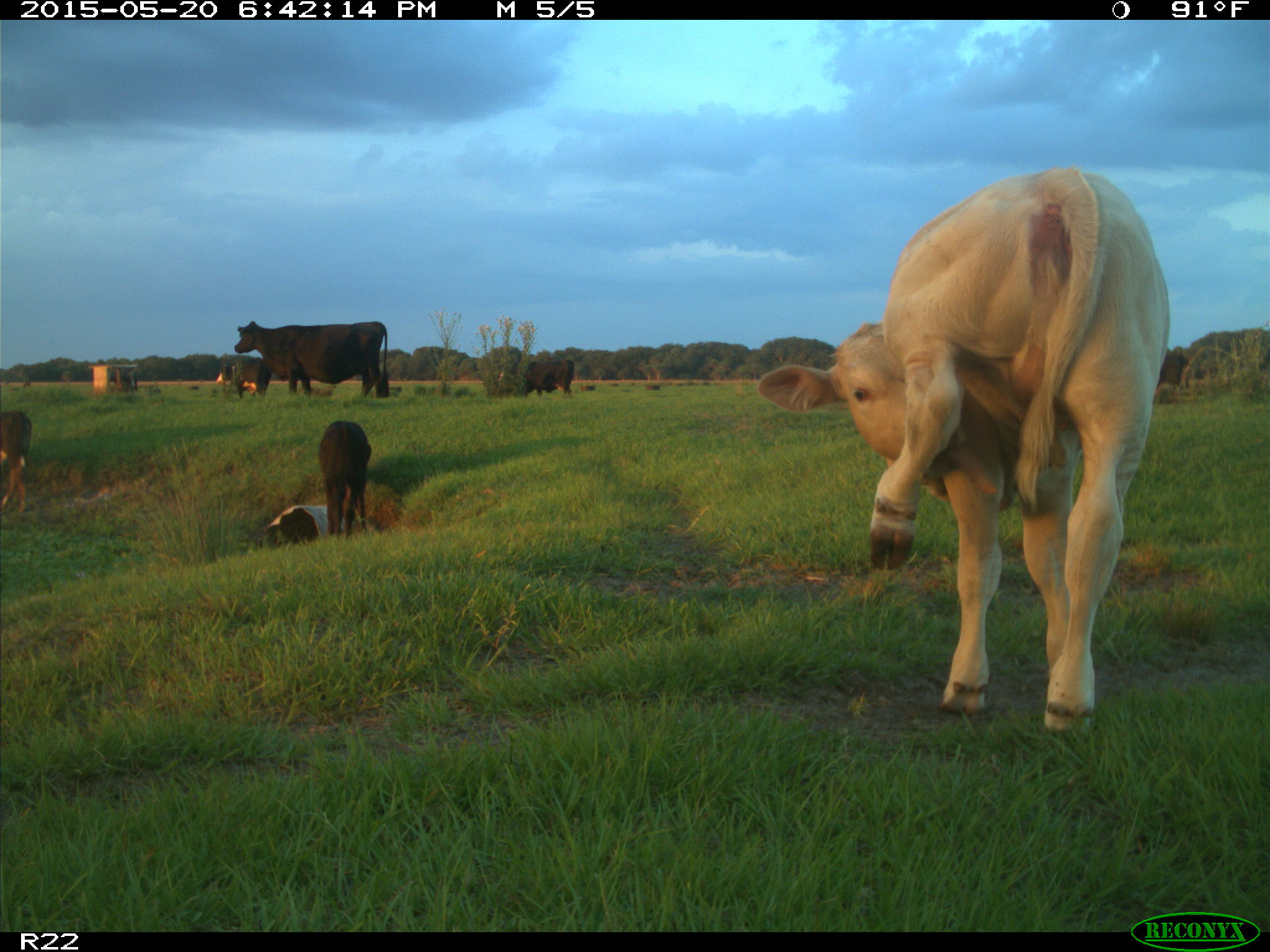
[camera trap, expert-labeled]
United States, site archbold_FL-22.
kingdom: Animalia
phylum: Chordata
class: Mammalia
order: Artiodactyla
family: Bovidae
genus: Bos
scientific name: Bos taurus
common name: domestic cow